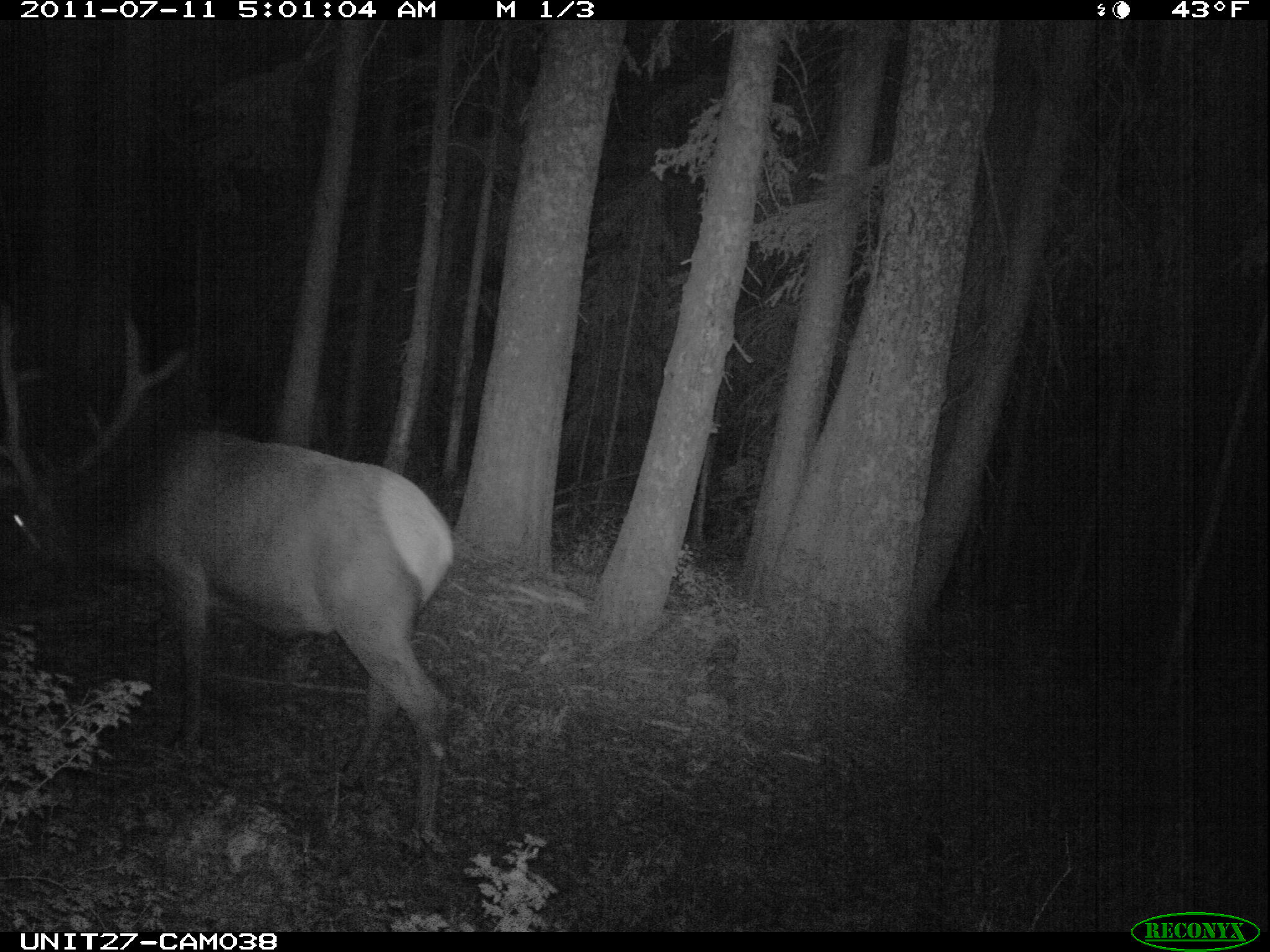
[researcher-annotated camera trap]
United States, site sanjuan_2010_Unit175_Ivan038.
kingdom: Animalia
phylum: Chordata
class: Mammalia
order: Artiodactyla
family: Cervidae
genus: Cervus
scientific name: Cervus elaphus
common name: red deer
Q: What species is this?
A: Cervus elaphus (red deer).